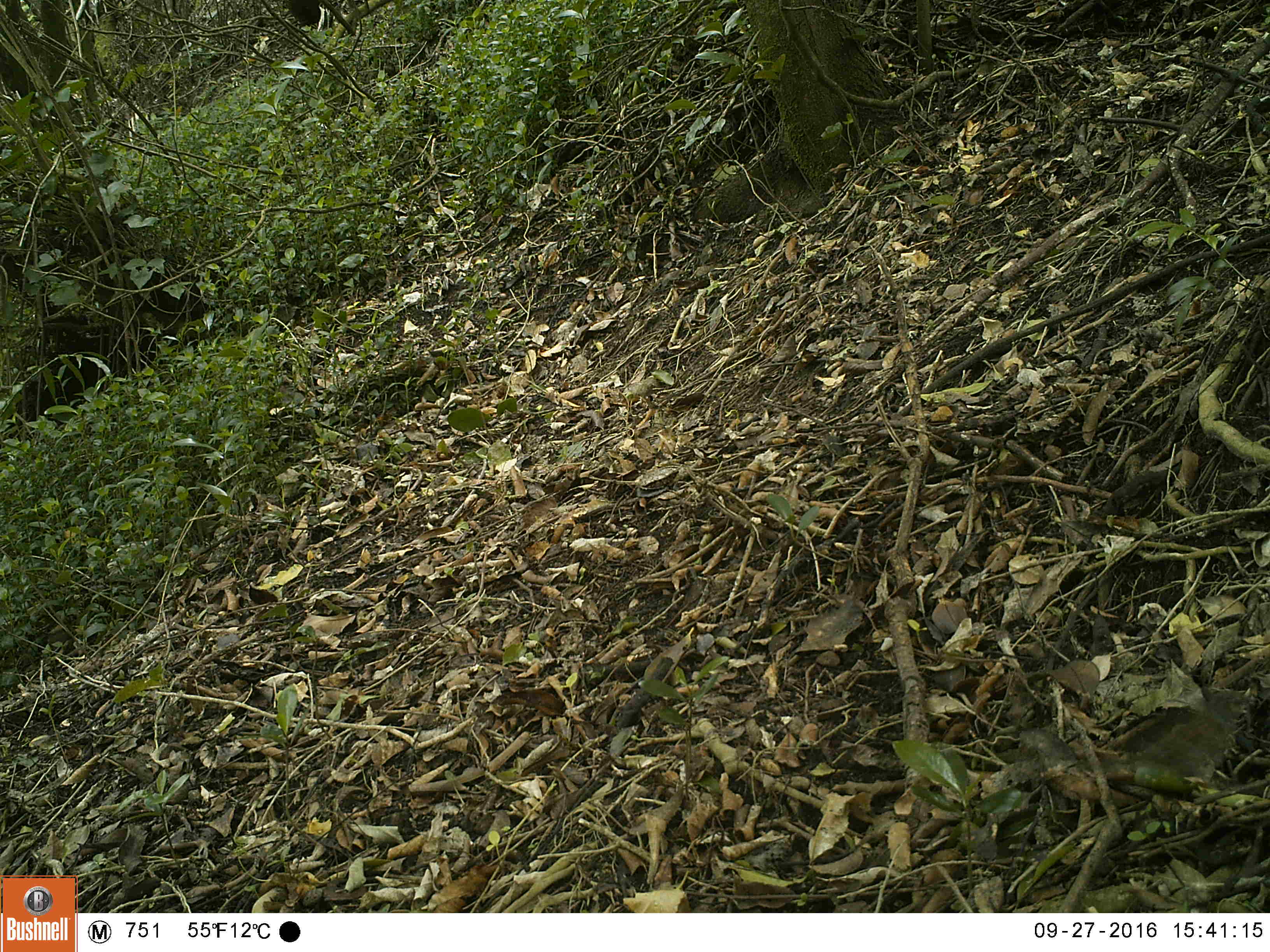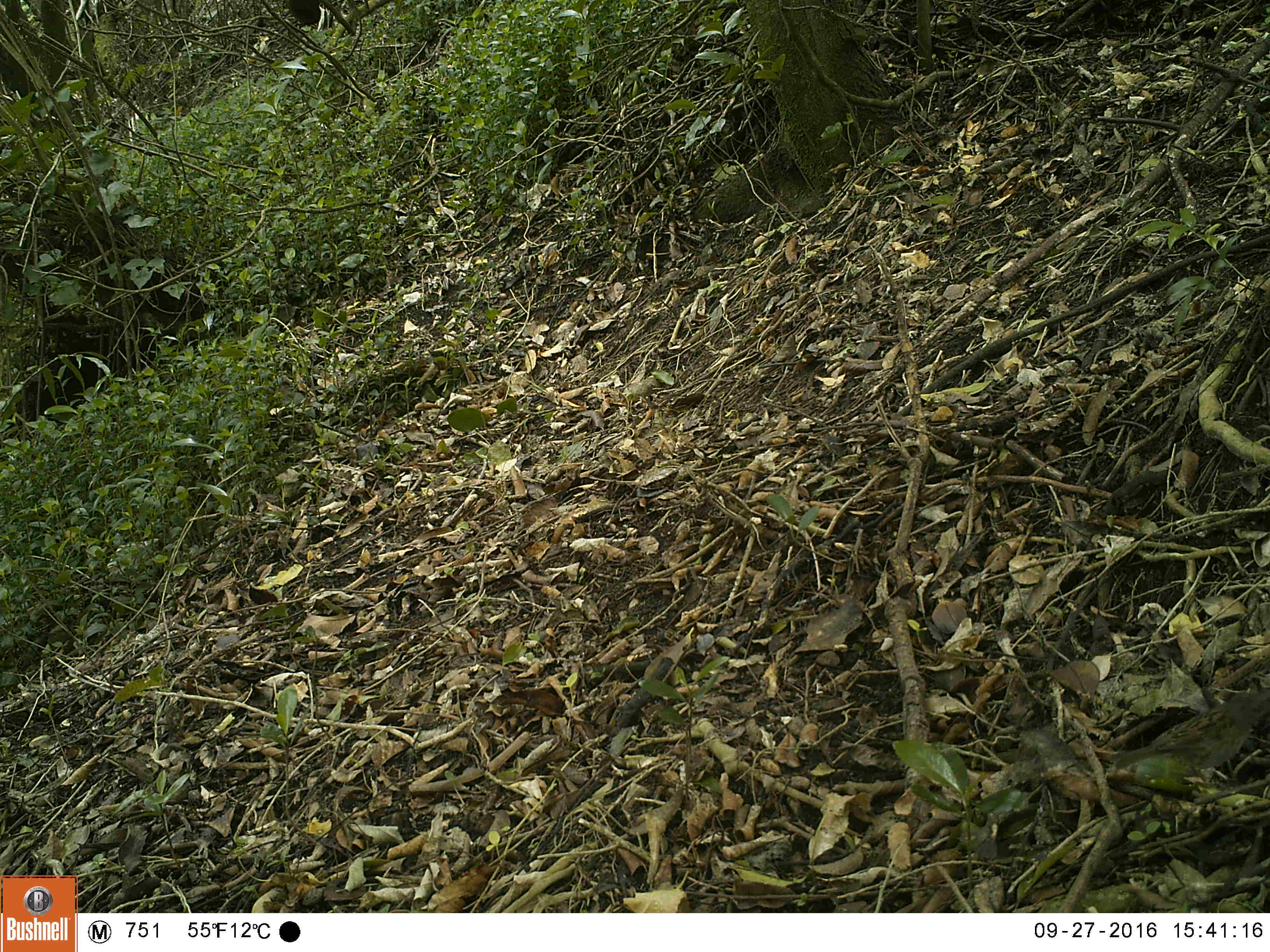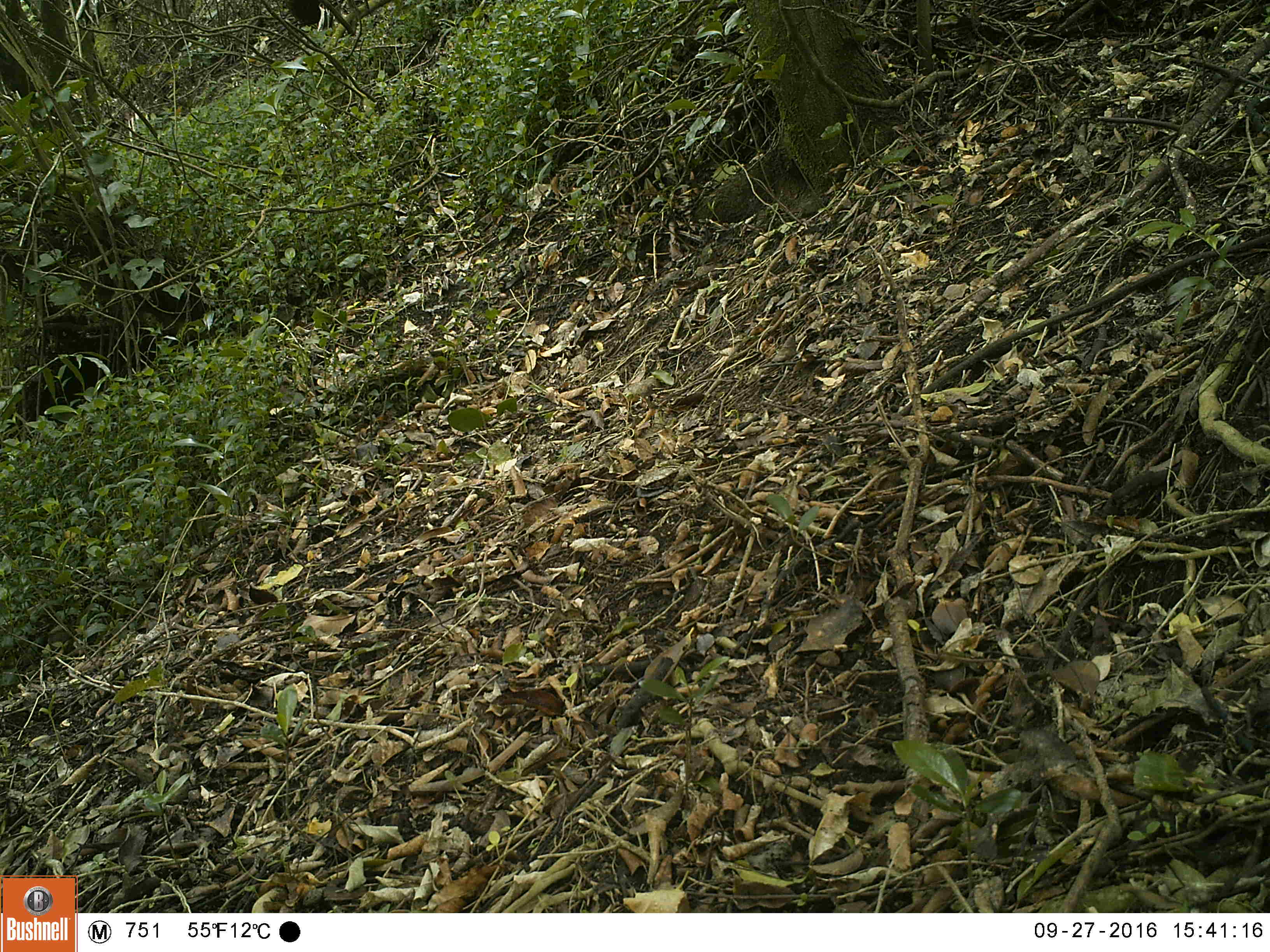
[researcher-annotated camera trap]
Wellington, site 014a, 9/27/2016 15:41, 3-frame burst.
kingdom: Animalia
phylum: Chordata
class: Aves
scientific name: Aves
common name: bird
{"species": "bird (Aves)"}